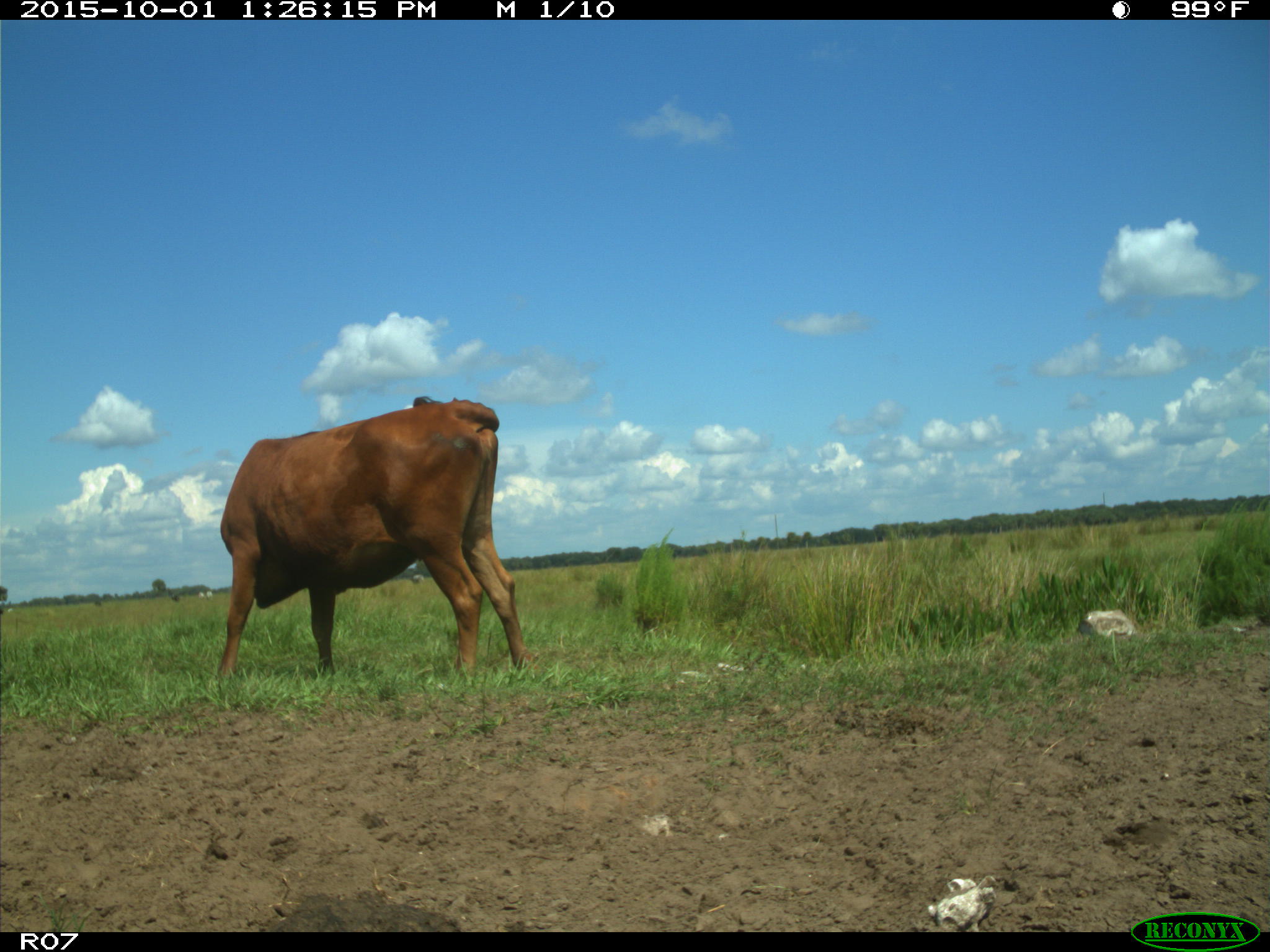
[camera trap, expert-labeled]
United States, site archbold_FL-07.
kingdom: Animalia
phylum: Chordata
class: Mammalia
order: Artiodactyla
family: Bovidae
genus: Bos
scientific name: Bos taurus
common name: domestic cow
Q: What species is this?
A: Bos taurus (domestic cow).